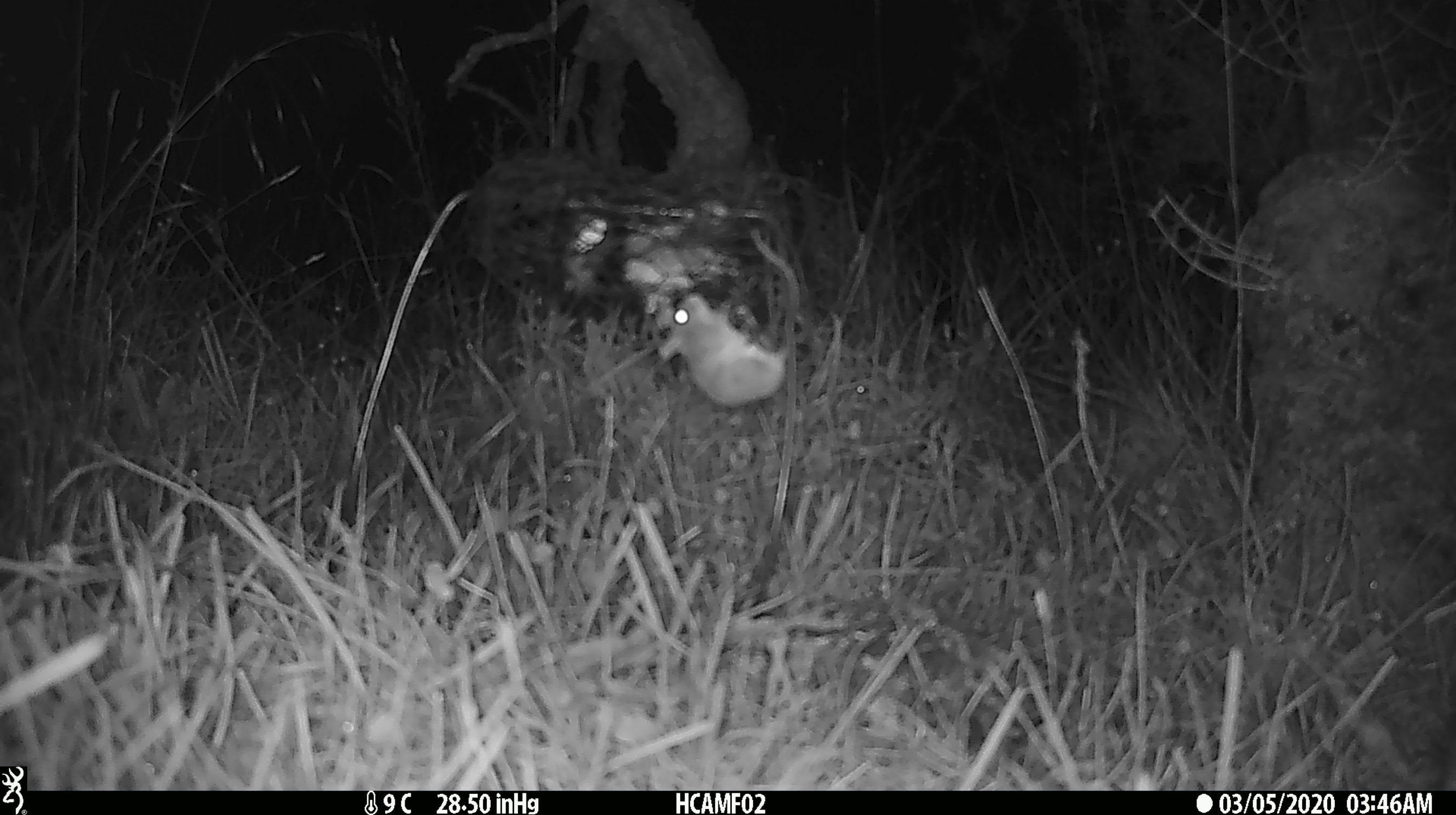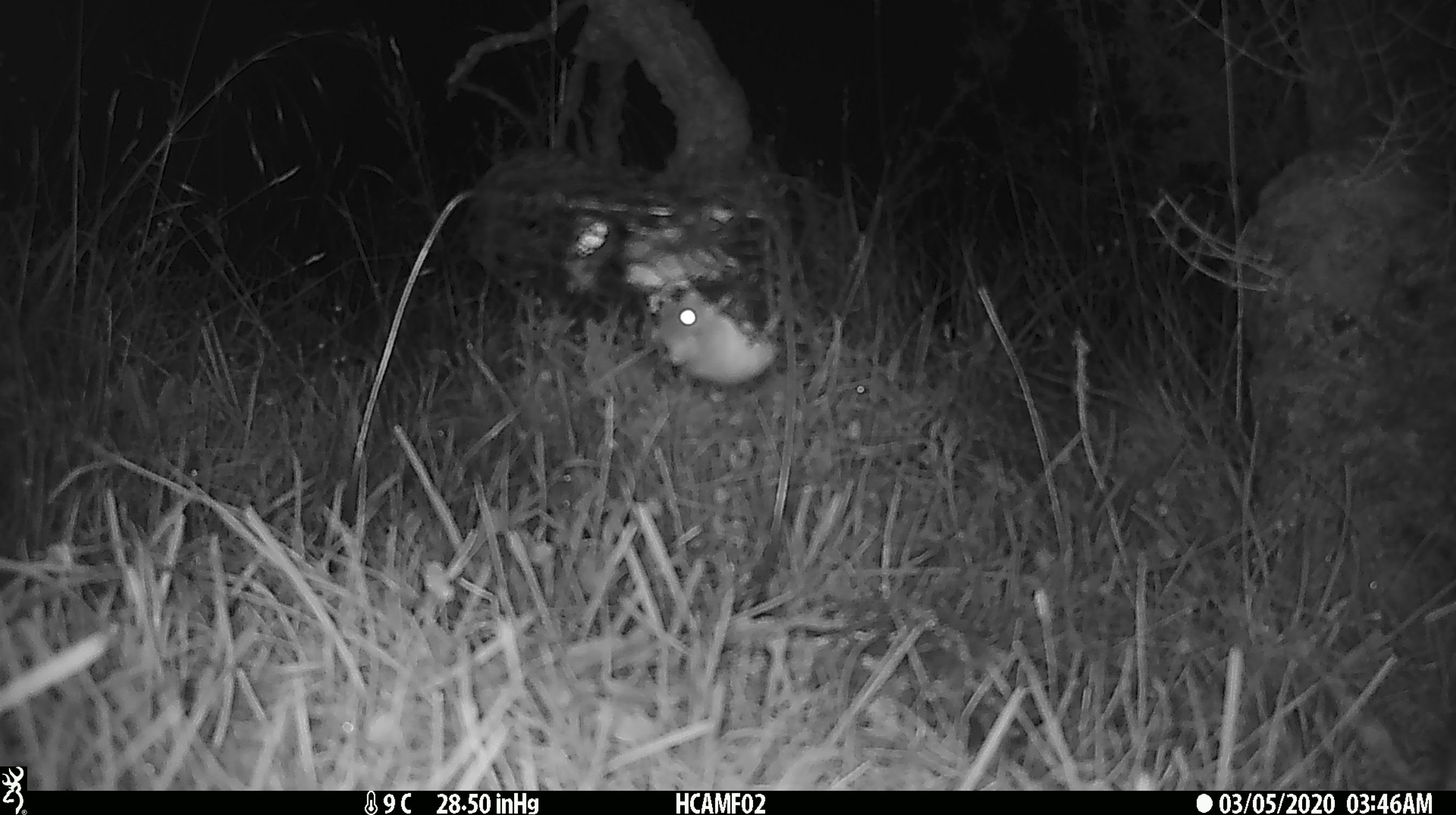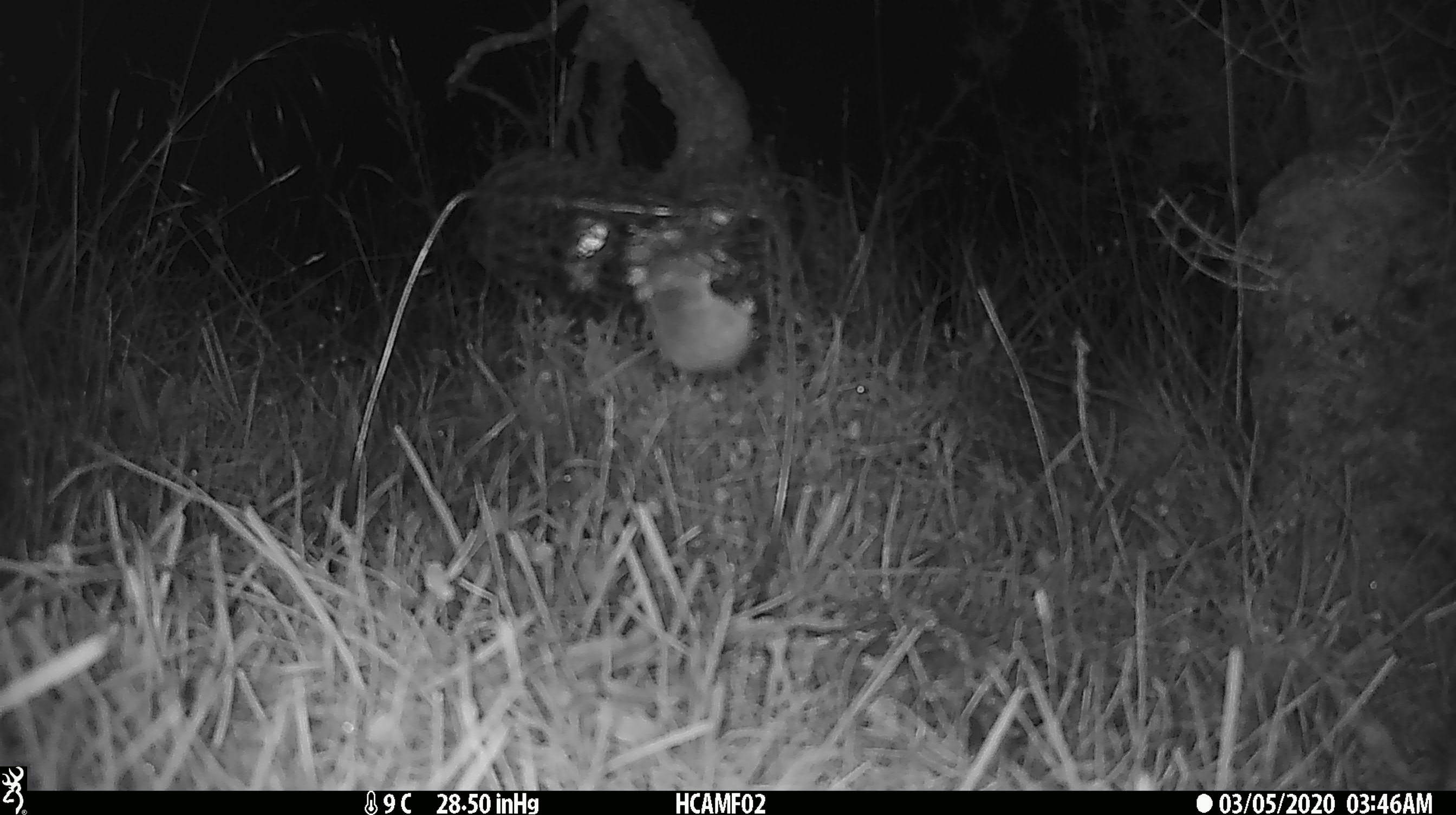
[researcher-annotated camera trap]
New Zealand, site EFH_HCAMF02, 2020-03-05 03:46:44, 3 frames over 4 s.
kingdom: Animalia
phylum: Chordata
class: Mammalia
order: Rodentia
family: Muridae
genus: Mus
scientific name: Mus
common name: mouse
Mouse (Mus).